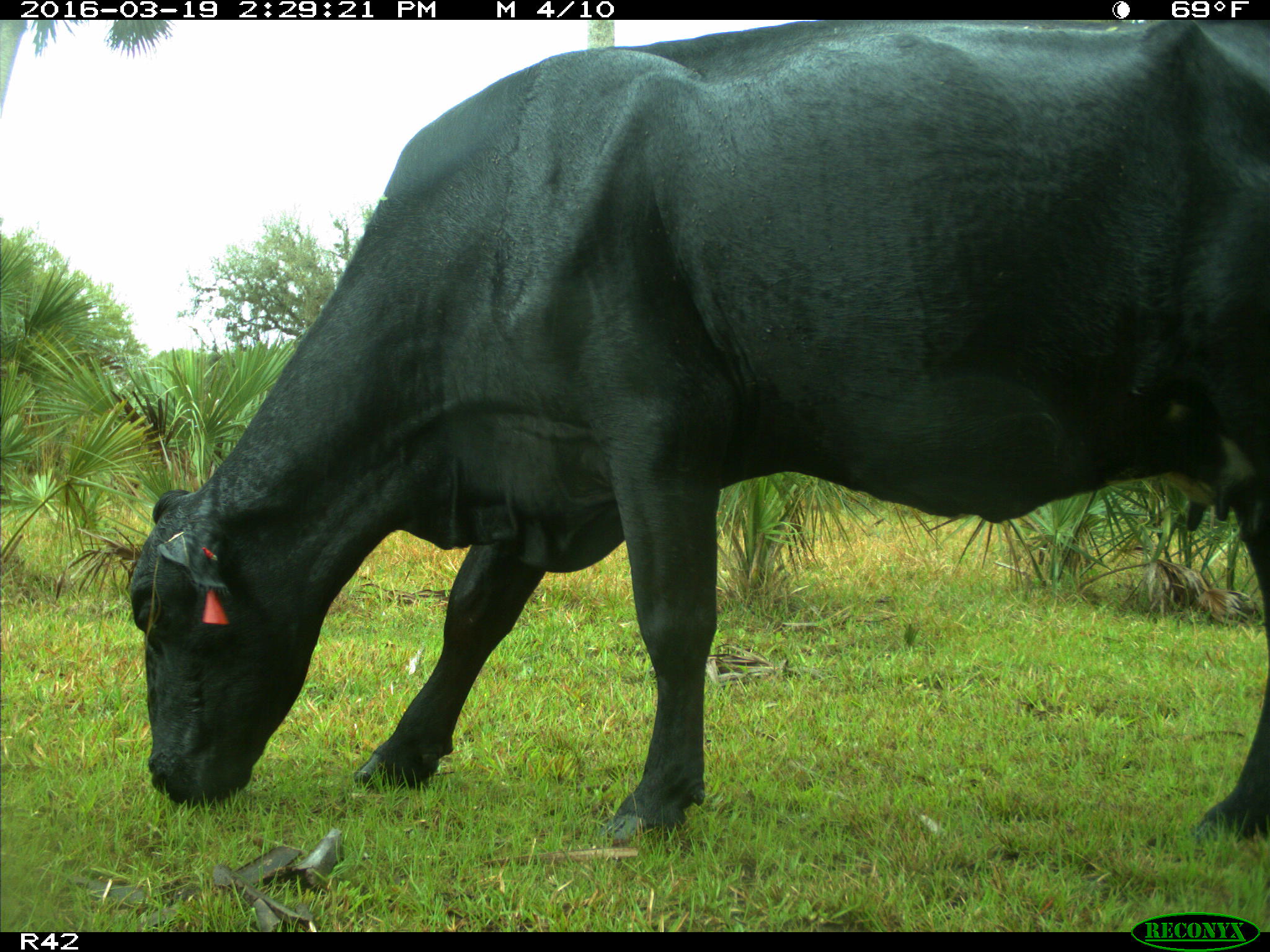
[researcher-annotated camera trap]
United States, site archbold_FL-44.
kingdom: Animalia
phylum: Chordata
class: Mammalia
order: Artiodactyla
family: Bovidae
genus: Bos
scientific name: Bos taurus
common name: domestic cow